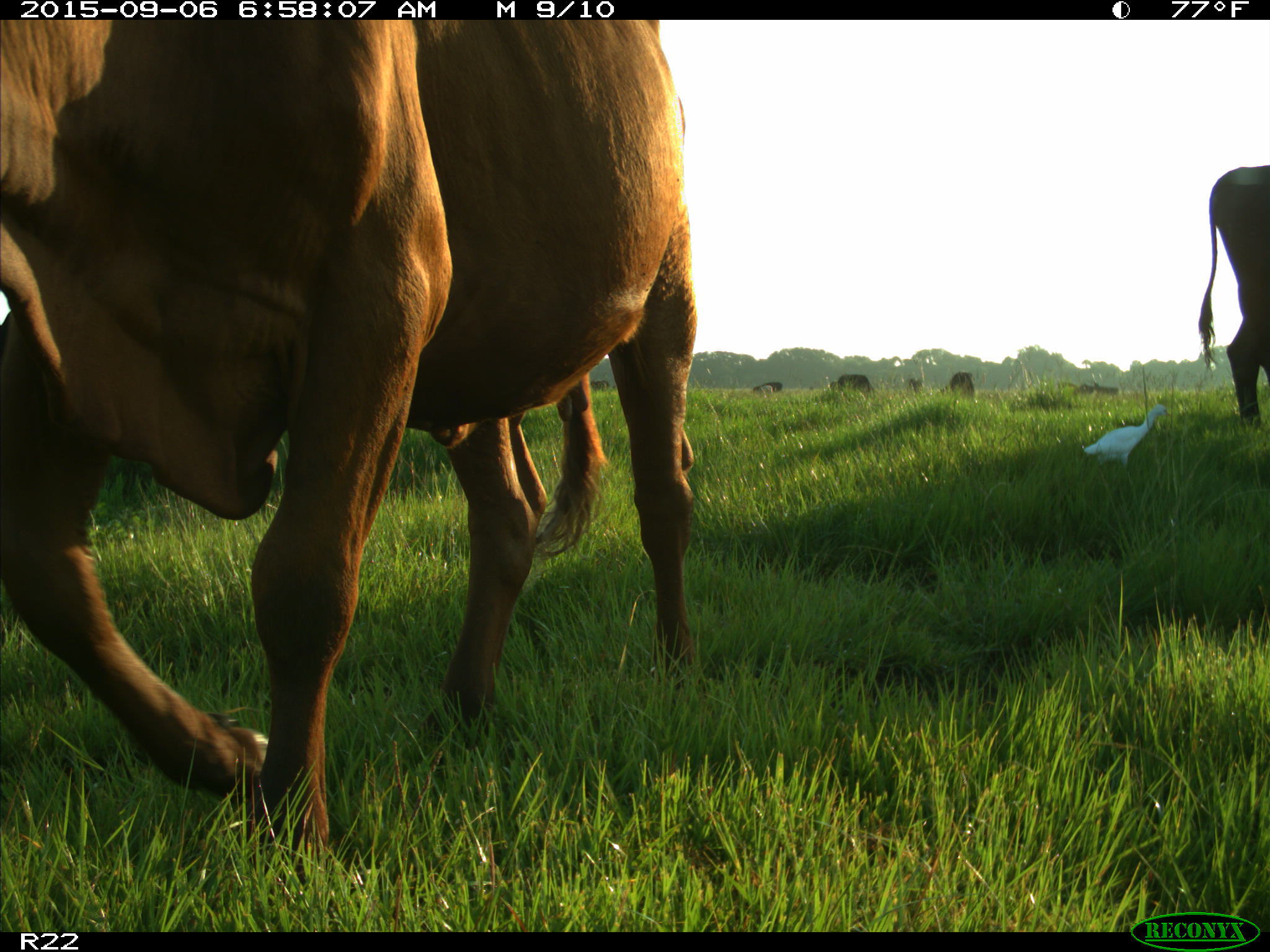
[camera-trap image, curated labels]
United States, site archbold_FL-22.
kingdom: Animalia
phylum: Chordata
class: Mammalia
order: Artiodactyla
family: Bovidae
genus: Bos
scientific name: Bos taurus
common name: domestic cow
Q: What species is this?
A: Bos taurus (domestic cow).